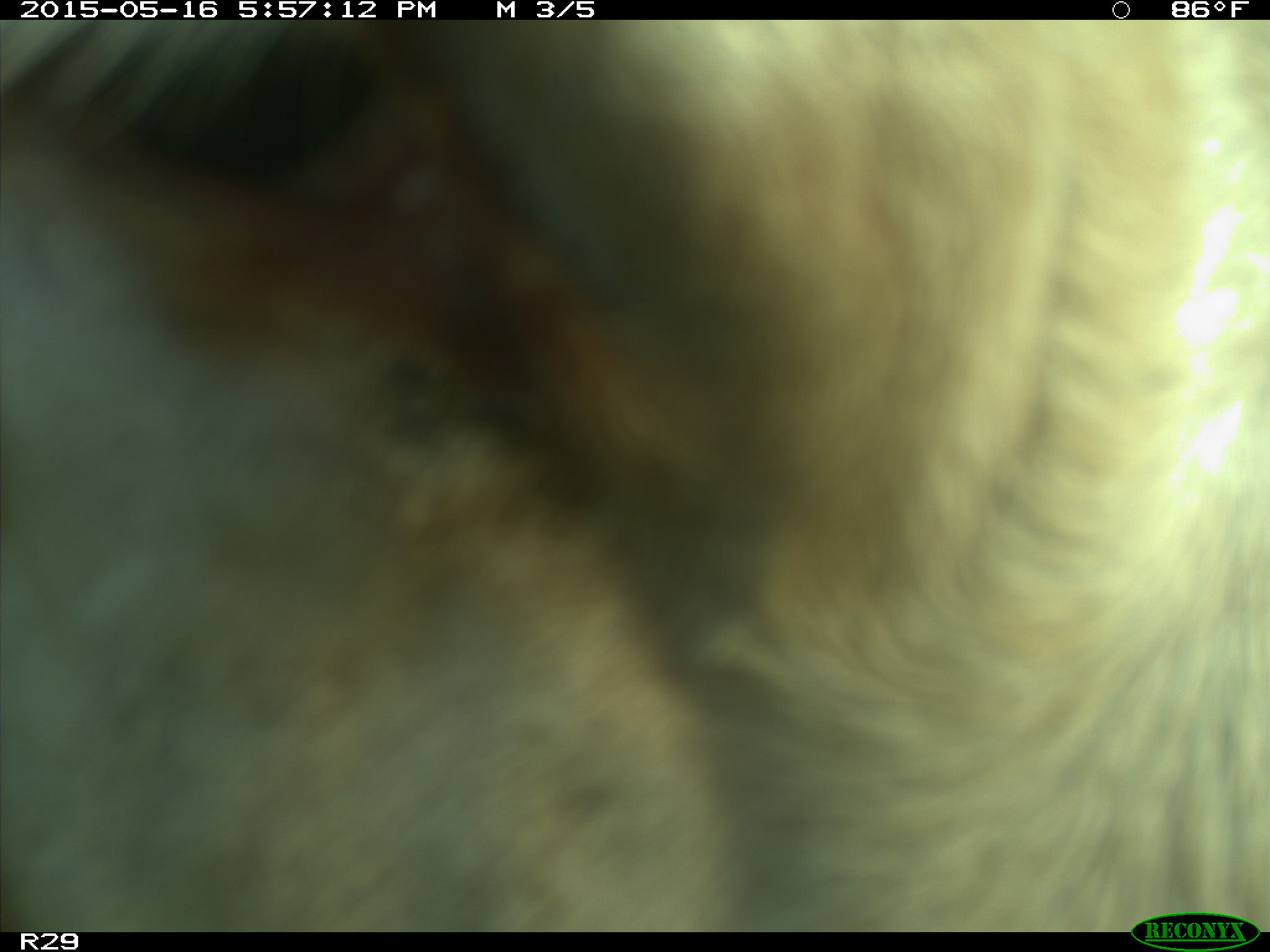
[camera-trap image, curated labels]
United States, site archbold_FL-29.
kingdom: Animalia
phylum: Chordata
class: Mammalia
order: Artiodactyla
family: Bovidae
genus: Bos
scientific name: Bos taurus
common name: domestic cow